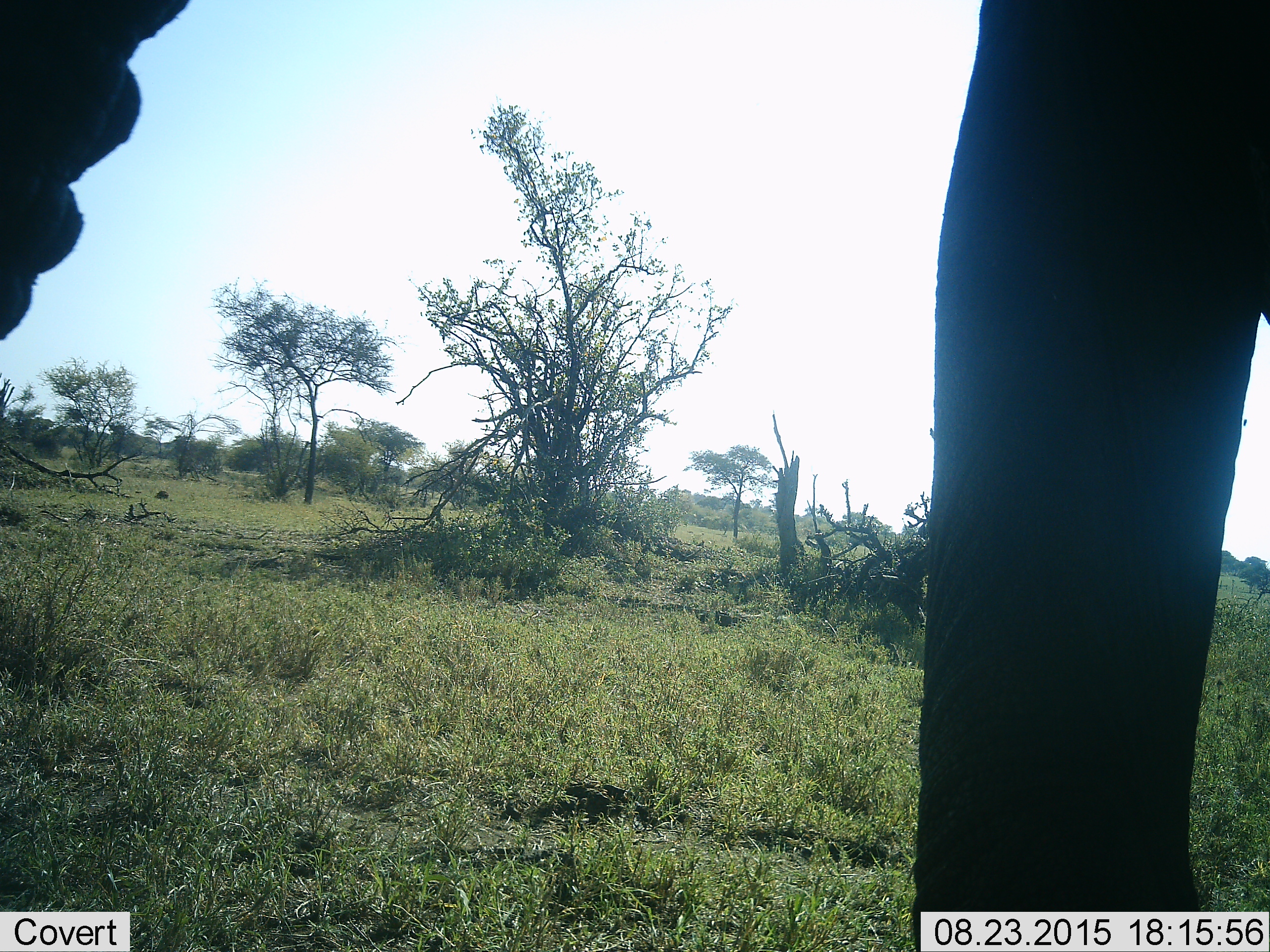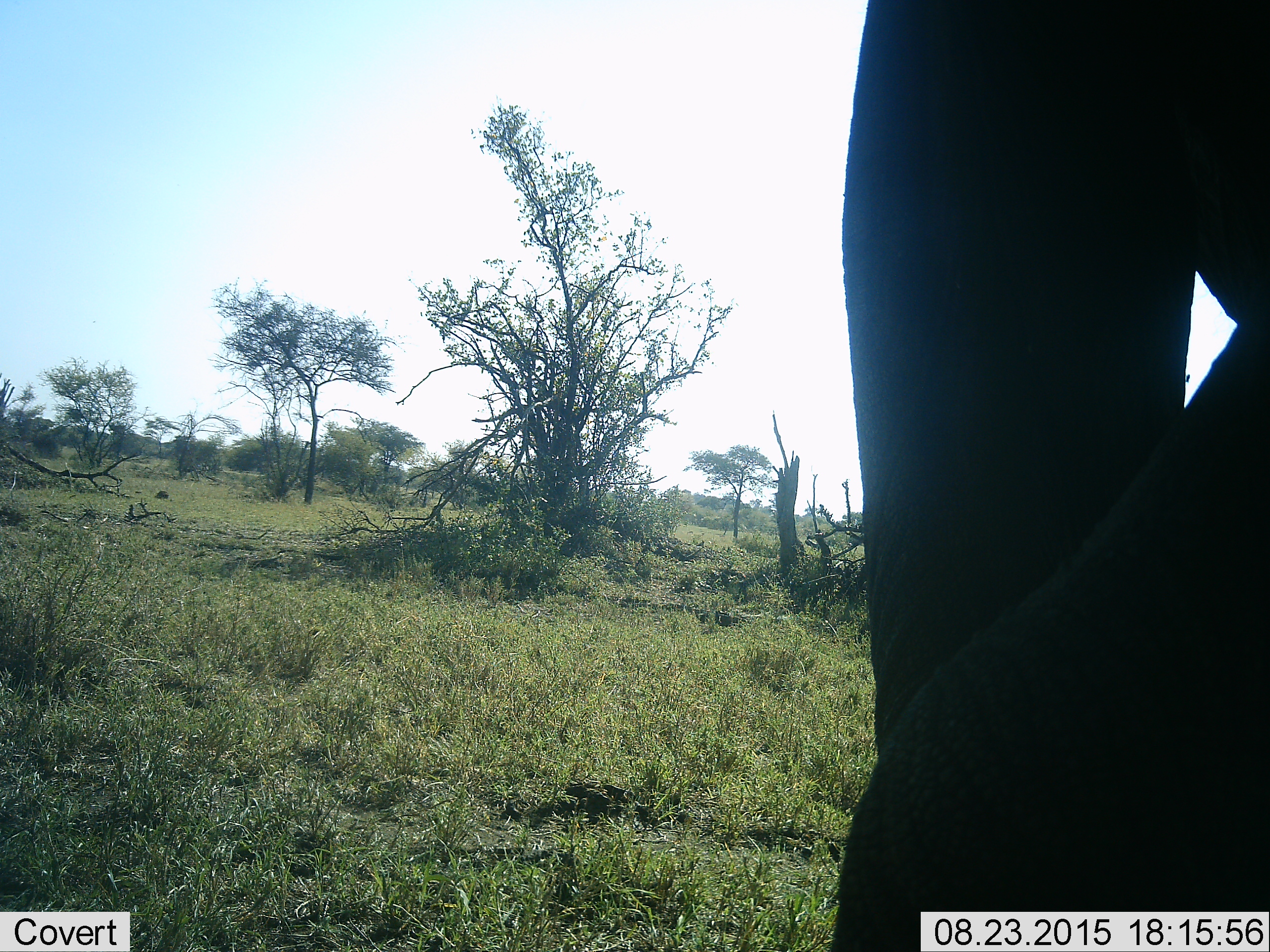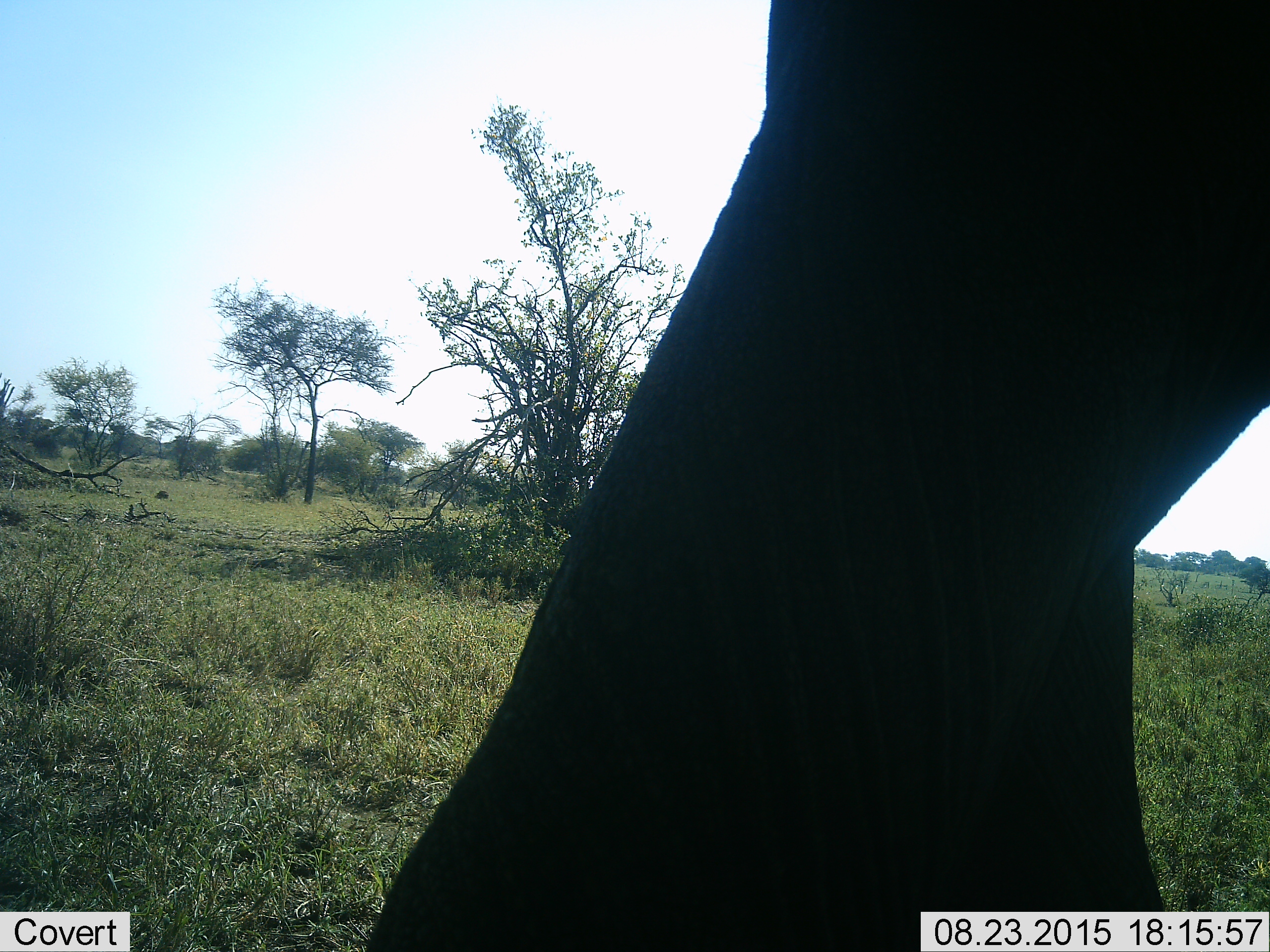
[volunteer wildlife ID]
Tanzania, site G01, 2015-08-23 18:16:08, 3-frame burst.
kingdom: Animalia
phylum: Chordata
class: Mammalia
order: Proboscidea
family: Elephantidae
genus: Loxodonta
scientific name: Loxodonta africana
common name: african bush elephant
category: elephant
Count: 1.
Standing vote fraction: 32%.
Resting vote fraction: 0%.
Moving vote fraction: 74%.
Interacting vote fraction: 0%.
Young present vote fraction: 0%.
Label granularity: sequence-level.